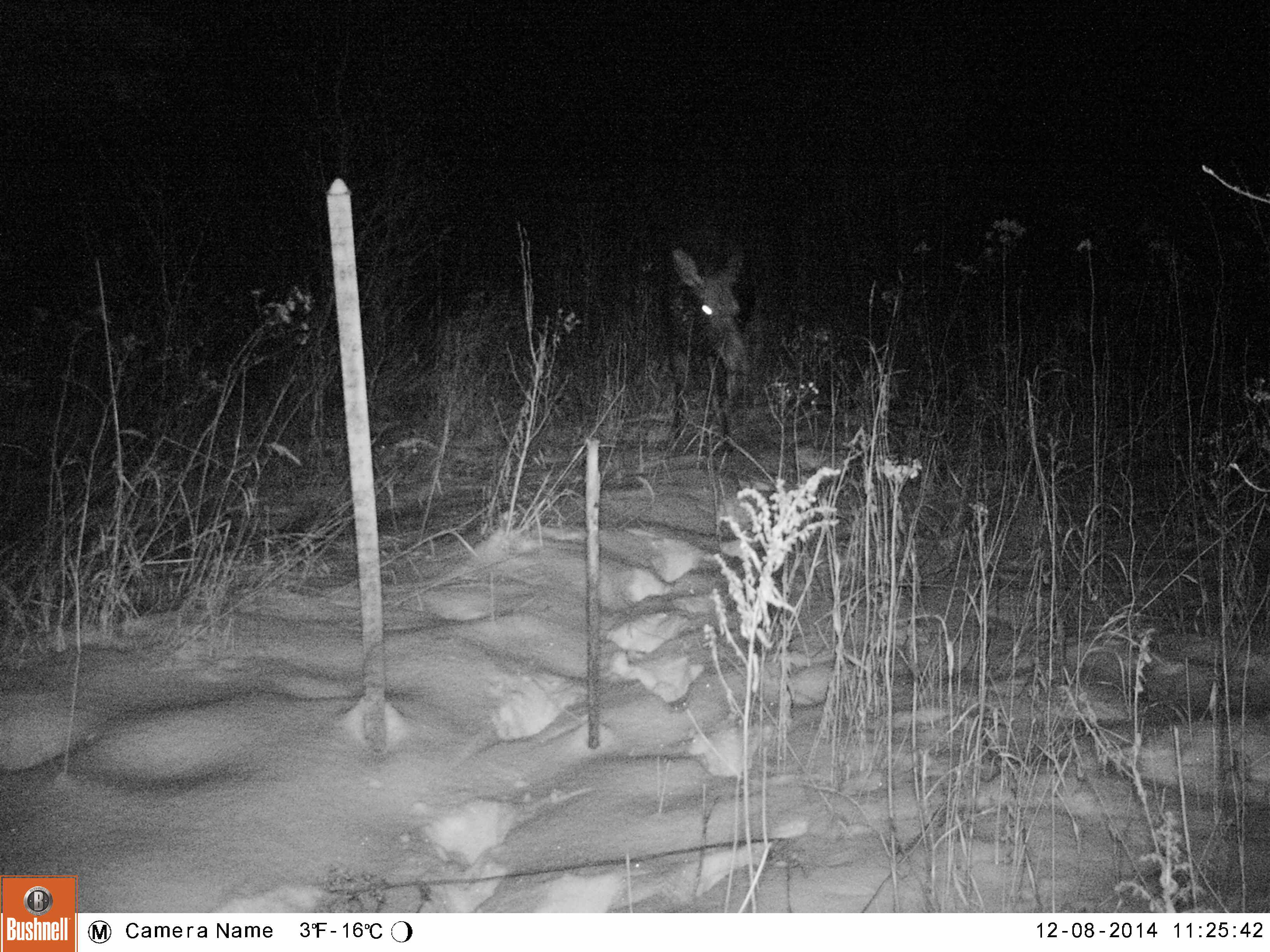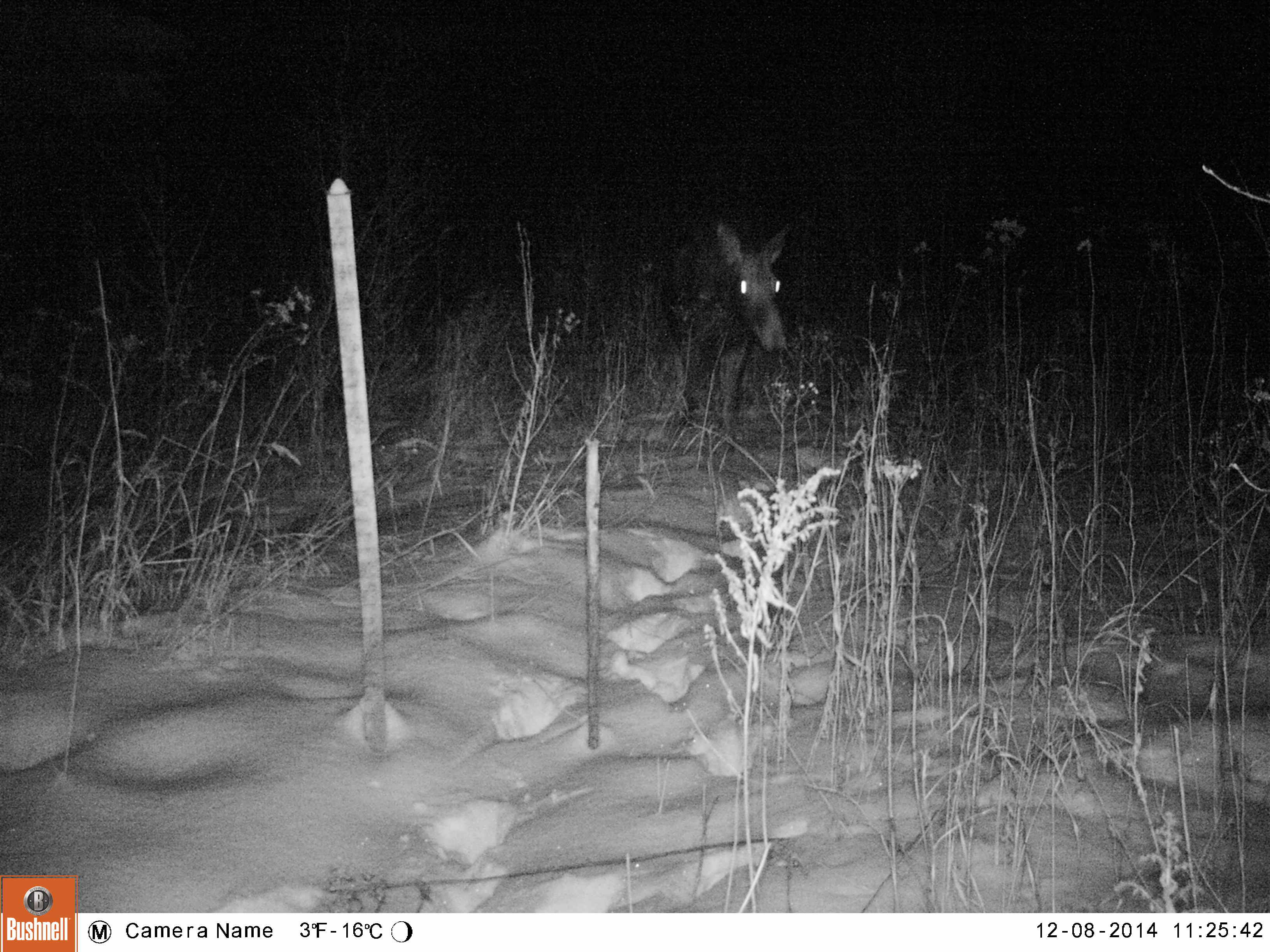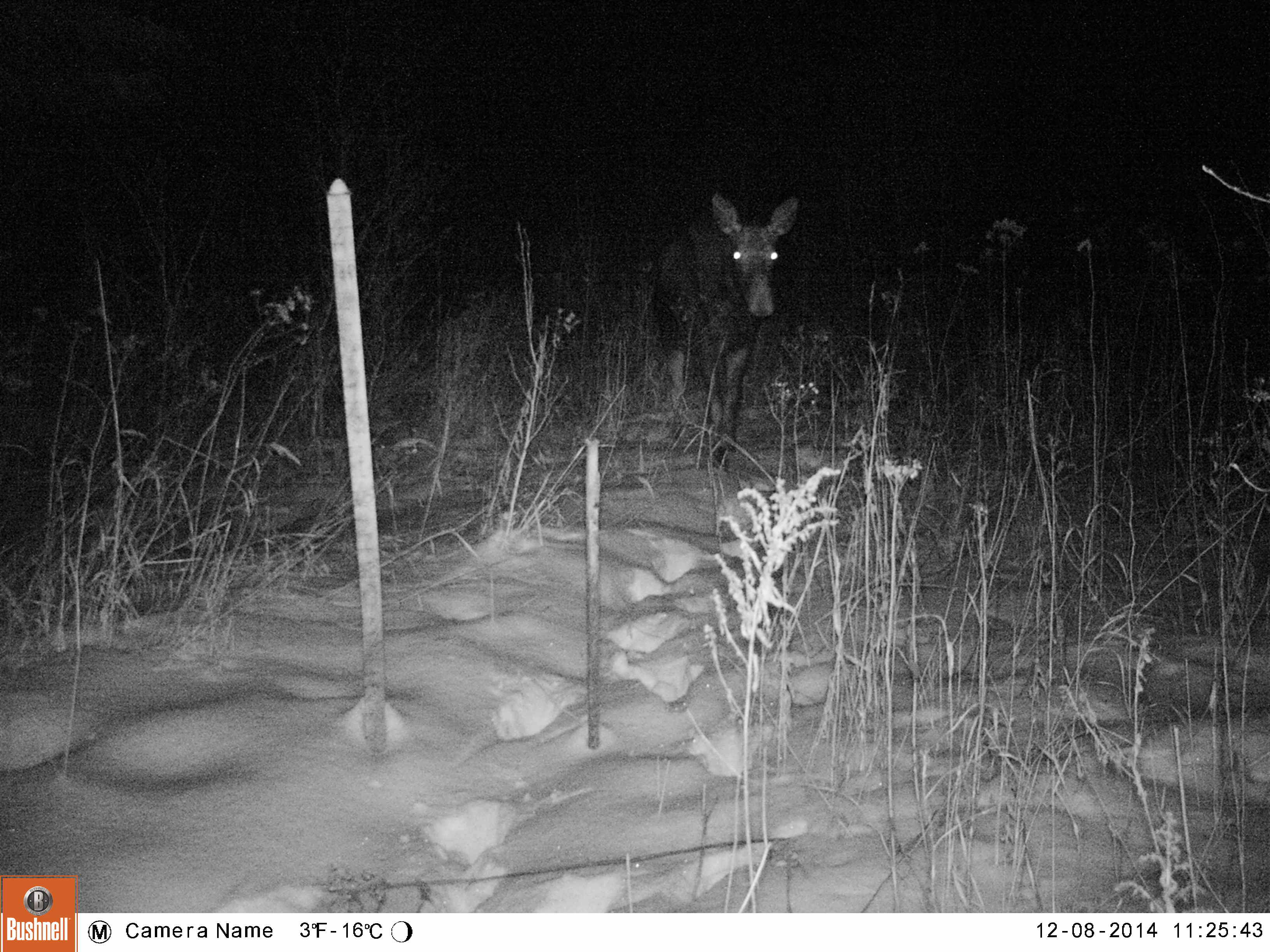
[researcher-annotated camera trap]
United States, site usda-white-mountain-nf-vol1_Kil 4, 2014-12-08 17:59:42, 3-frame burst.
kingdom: Animalia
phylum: Chordata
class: Mammalia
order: Artiodactyla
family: Cervidae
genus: Alces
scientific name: Alces alces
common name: moose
Moose (Alces alces).